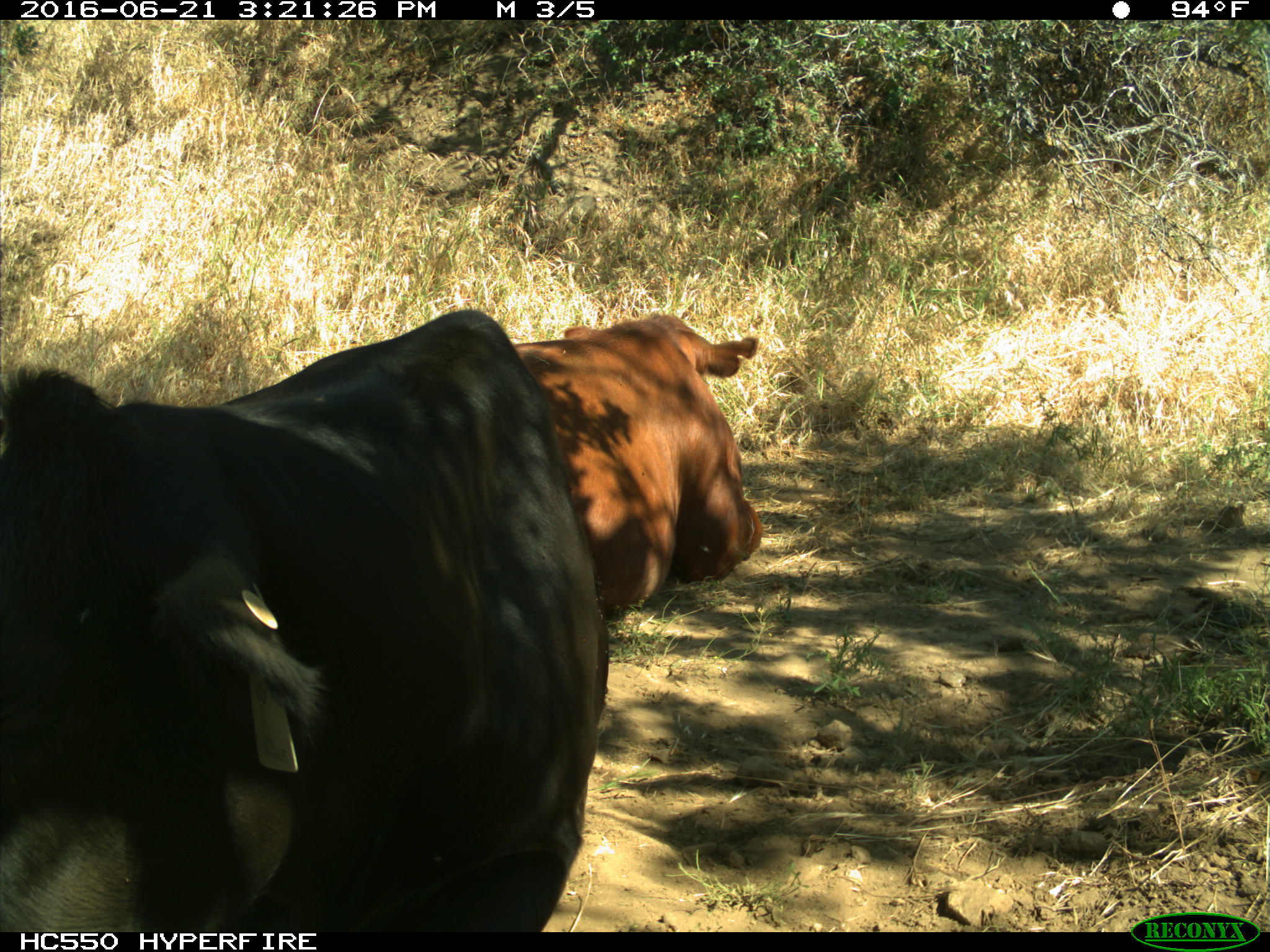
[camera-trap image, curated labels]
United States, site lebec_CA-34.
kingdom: Animalia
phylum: Chordata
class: Mammalia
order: Artiodactyla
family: Bovidae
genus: Bos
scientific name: Bos taurus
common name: domestic cow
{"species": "Bos taurus (domestic cow)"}